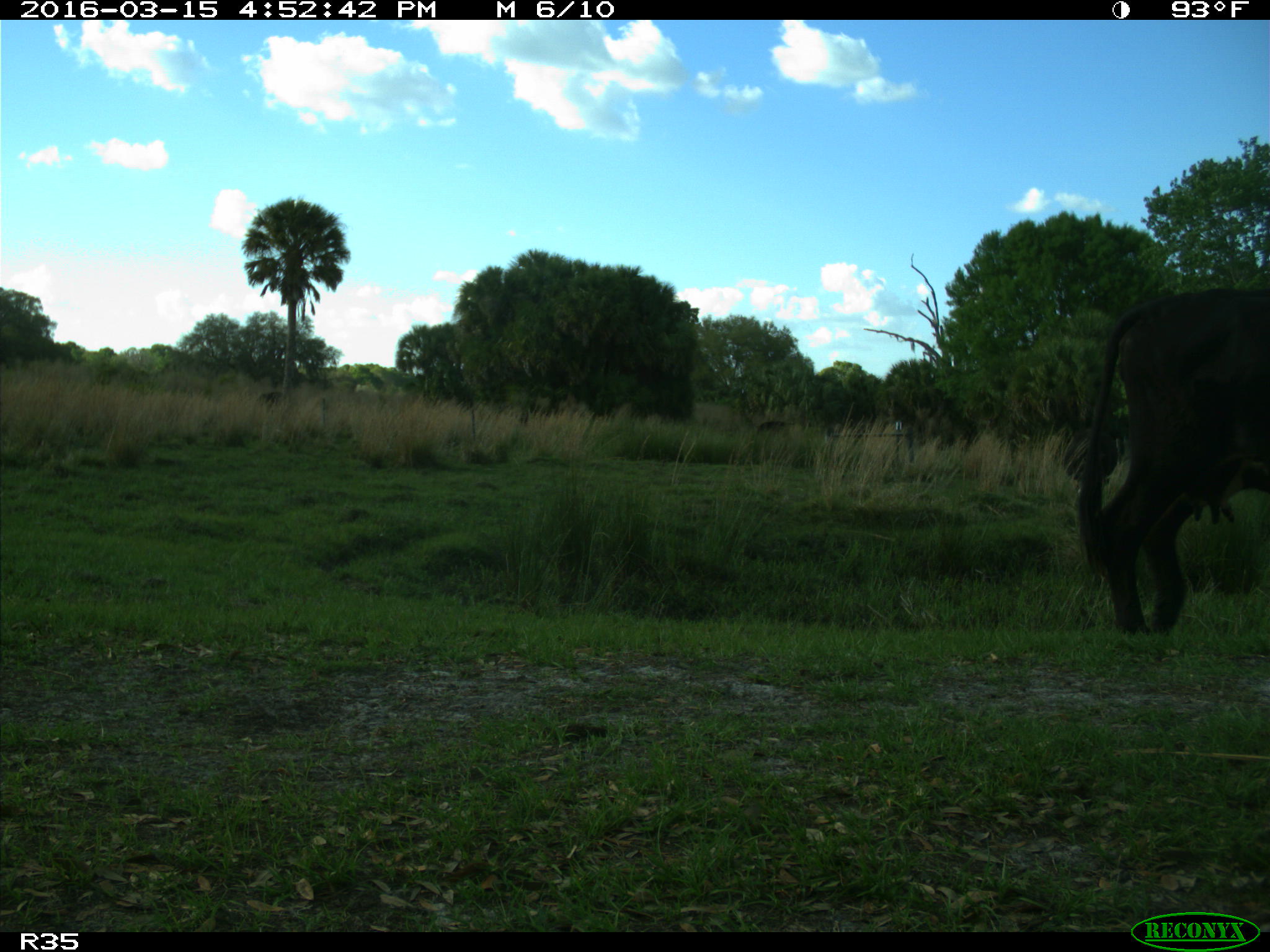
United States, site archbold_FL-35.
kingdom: Animalia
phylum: Chordata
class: Mammalia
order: Artiodactyla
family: Bovidae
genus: Bos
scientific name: Bos taurus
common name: domestic cow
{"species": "Bos taurus (domestic cow)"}